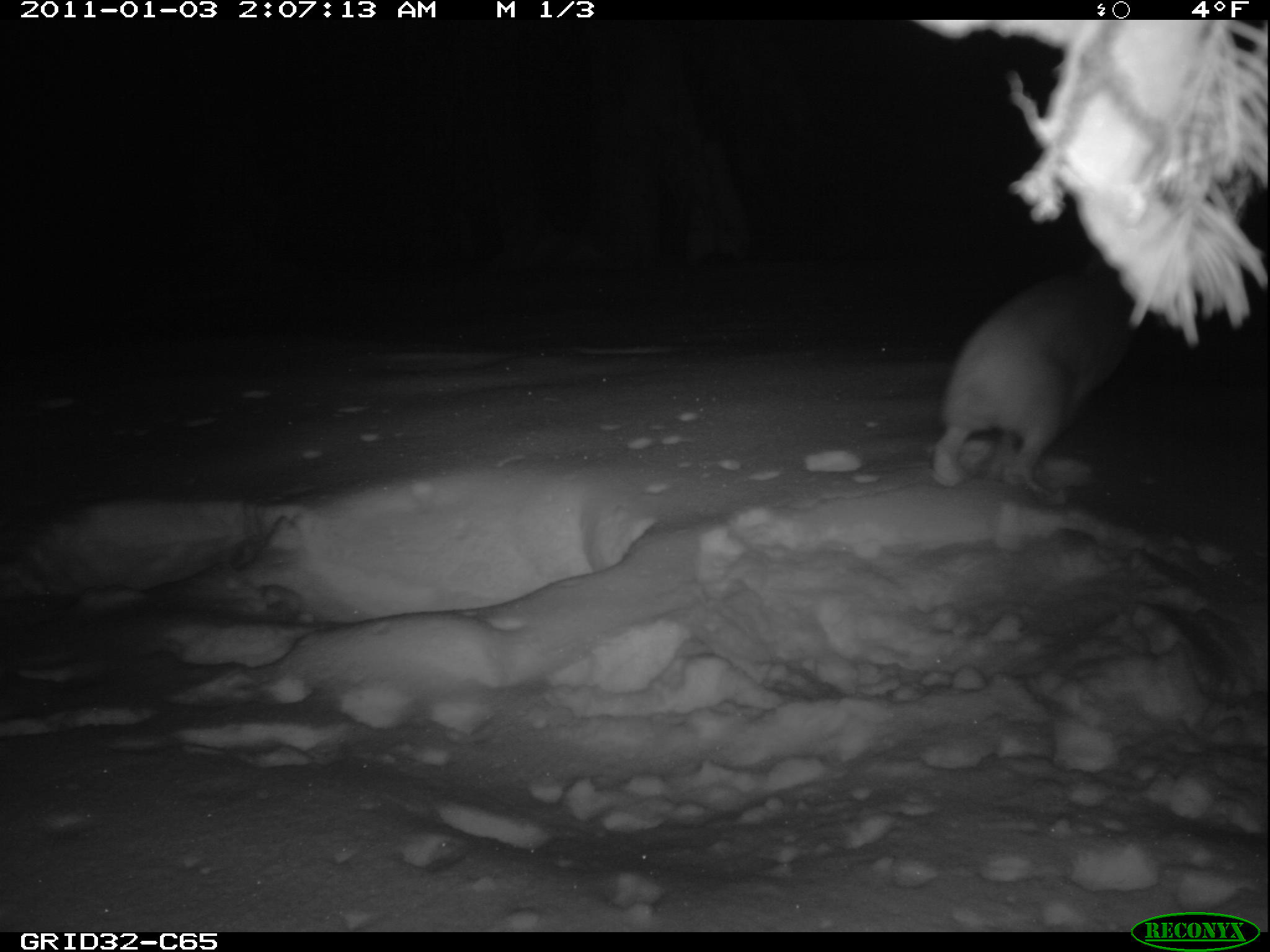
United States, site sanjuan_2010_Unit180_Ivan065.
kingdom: Animalia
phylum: Chordata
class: Mammalia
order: Lagomorpha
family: Leporidae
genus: Lepus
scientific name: Lepus americanus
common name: snowshoe hare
Lepus americanus (snowshoe hare).